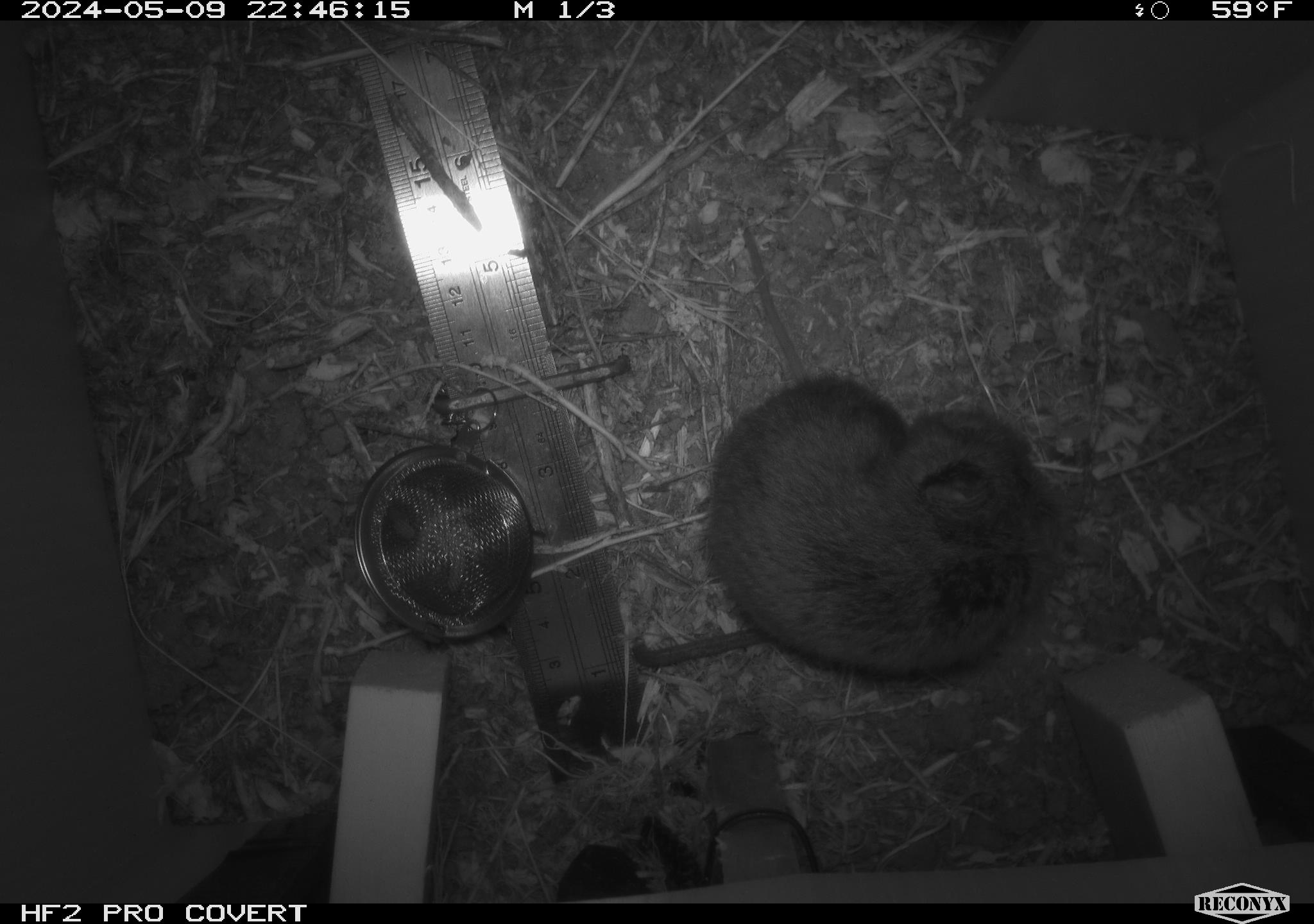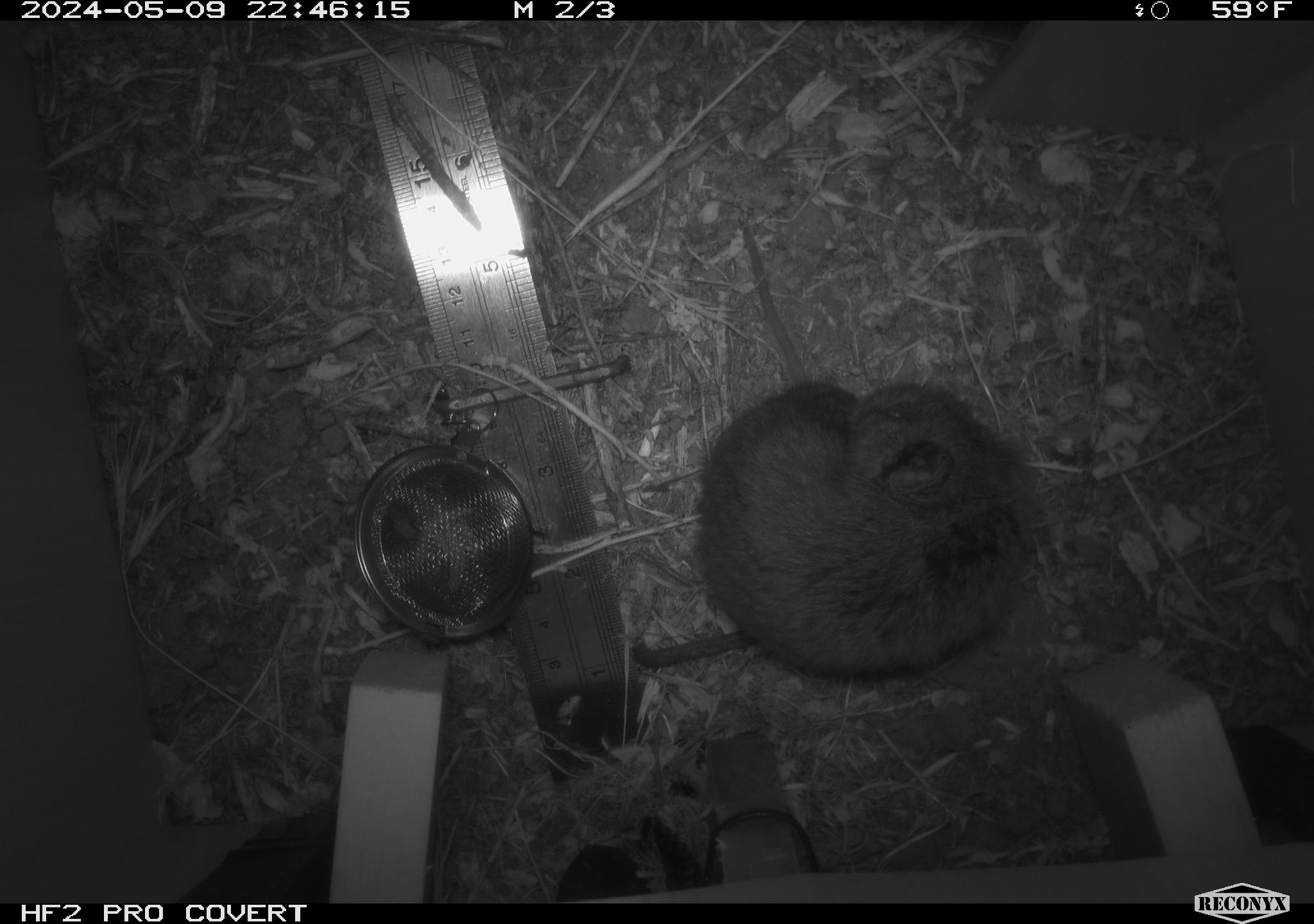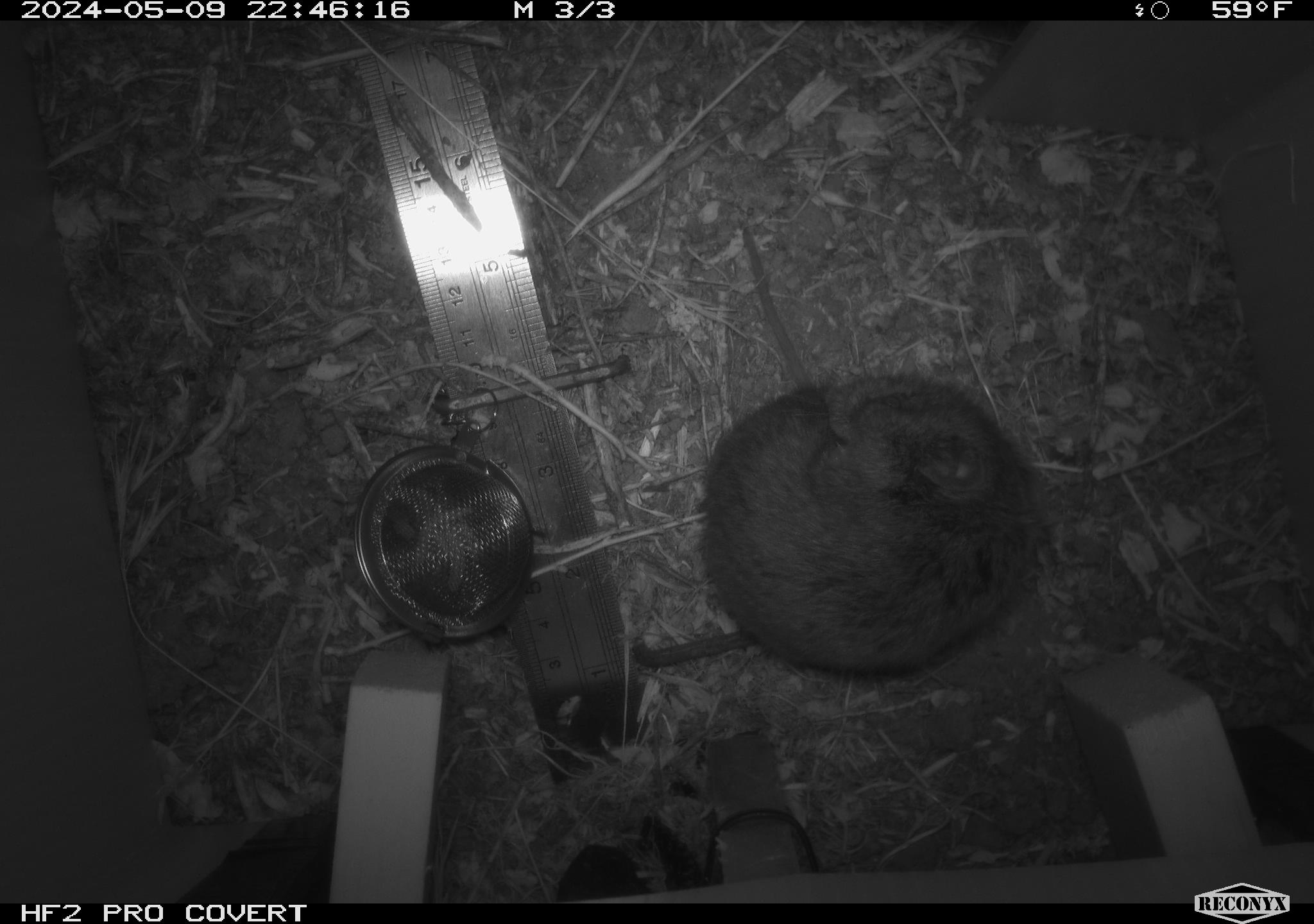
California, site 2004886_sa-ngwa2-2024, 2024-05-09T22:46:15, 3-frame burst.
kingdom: Animalia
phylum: Chordata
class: Mammalia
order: Rodentia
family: Cricetidae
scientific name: Arvicolinae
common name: voles, lemmings, and muskrats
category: arvicolinae subfamily